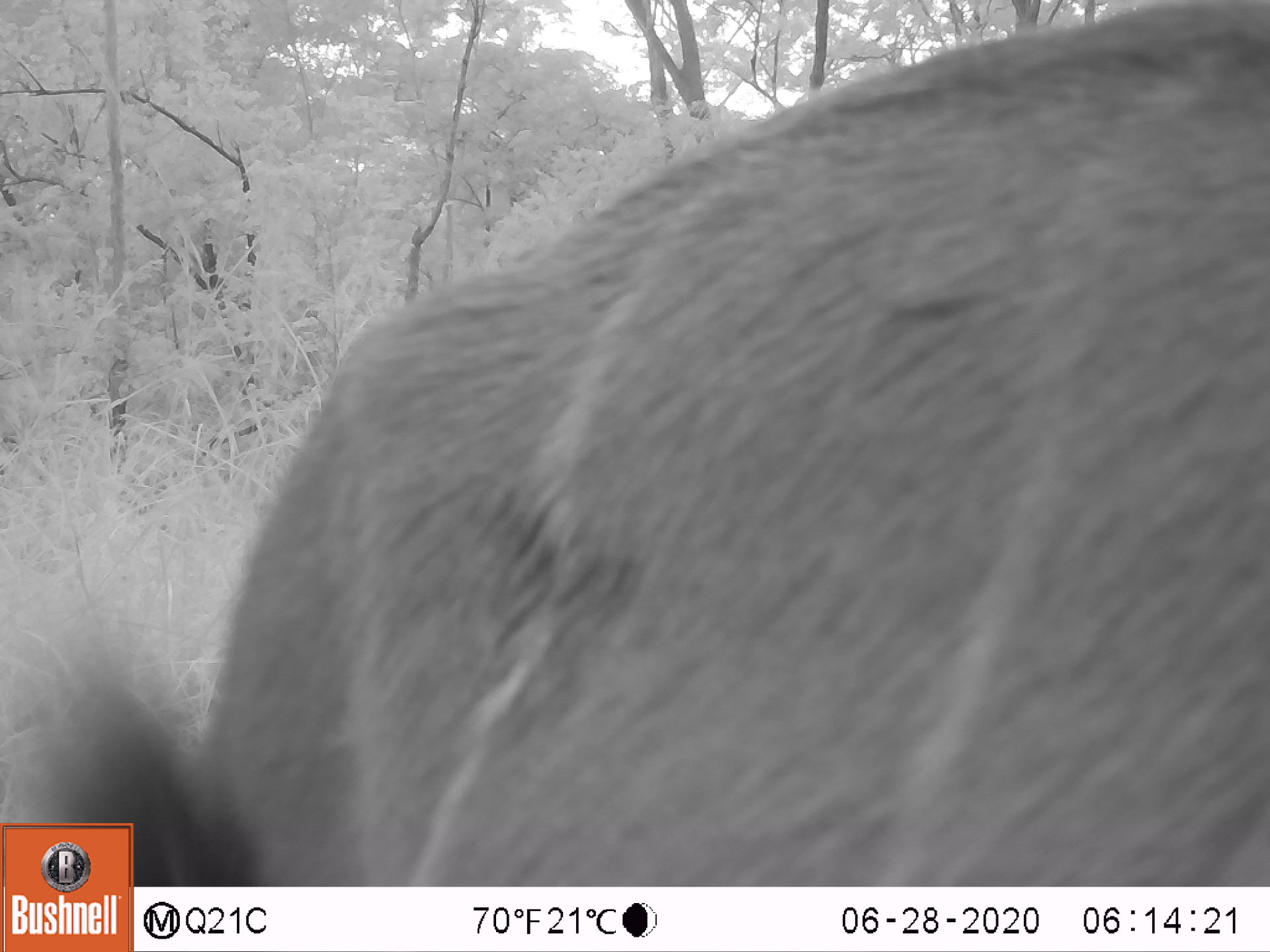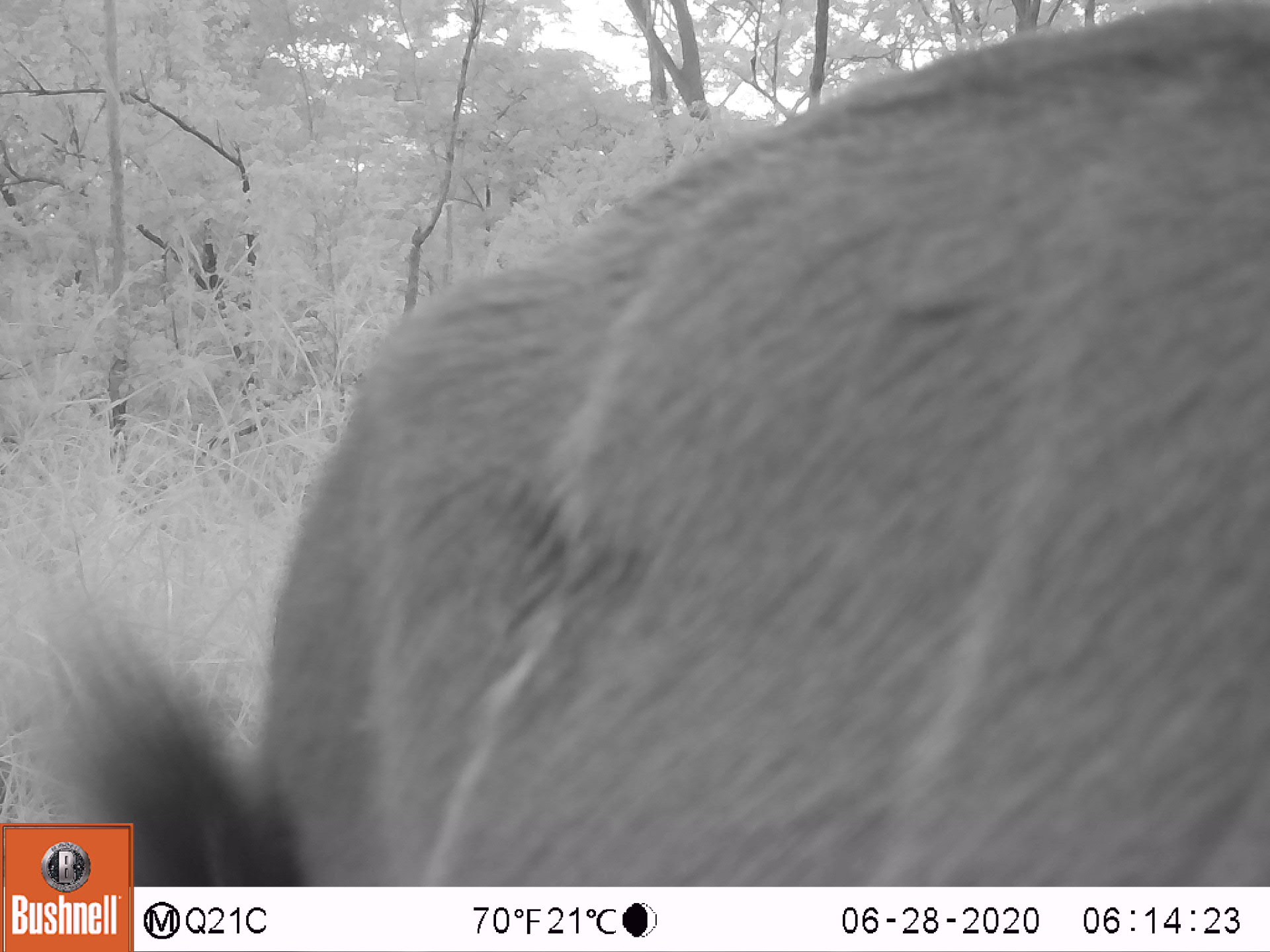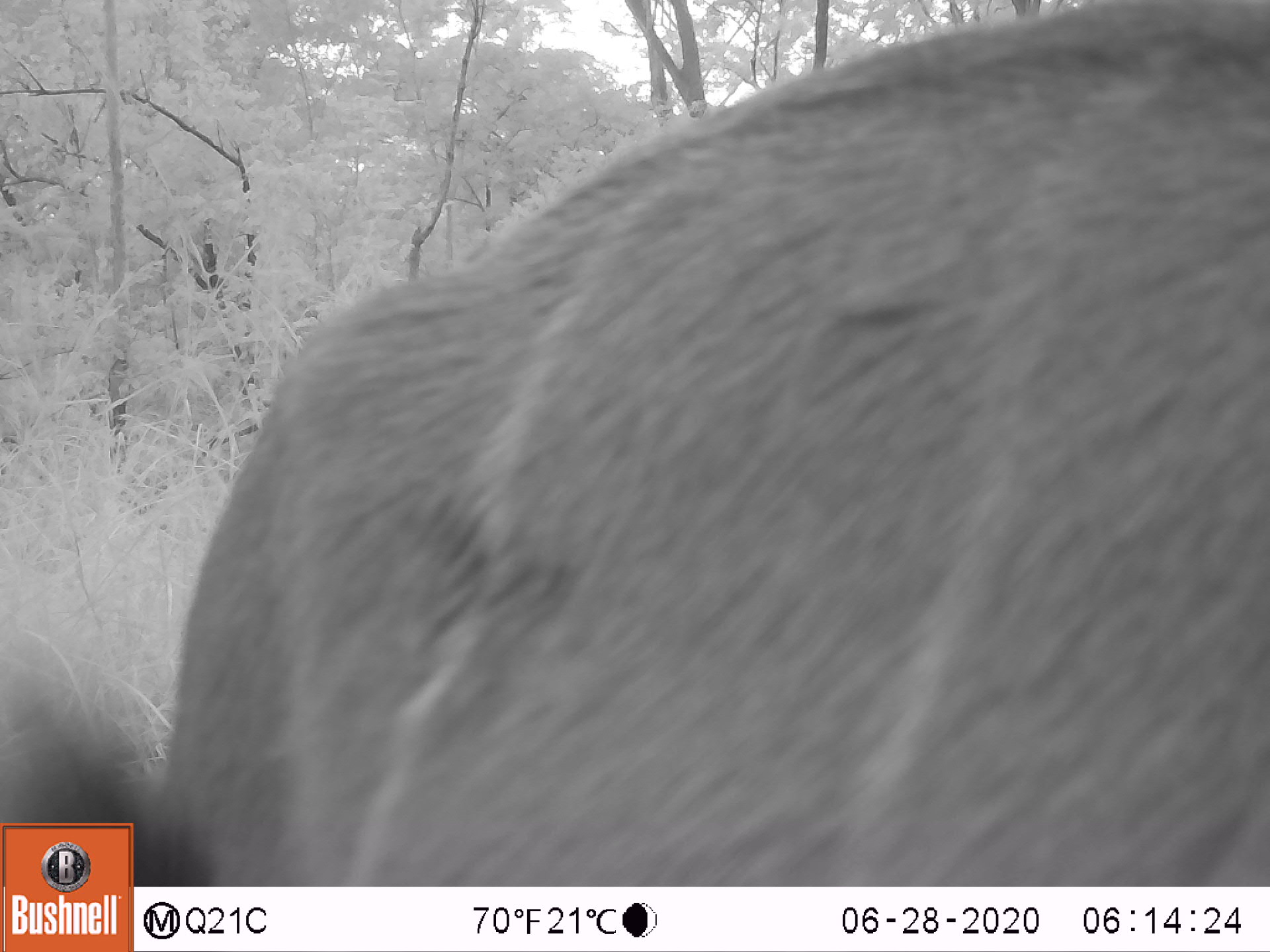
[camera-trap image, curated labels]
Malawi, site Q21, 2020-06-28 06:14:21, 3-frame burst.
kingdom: Animalia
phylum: Chordata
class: Mammalia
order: Artiodactyla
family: Bovidae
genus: Tragelaphus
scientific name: Tragelaphus strepsiceros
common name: greater kudu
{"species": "greater kudu (Tragelaphus strepsiceros)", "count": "1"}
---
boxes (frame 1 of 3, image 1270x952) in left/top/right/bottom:
greater kudu: 143/15/1256/880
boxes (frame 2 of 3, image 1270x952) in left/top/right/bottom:
greater kudu: 142/0/1262/873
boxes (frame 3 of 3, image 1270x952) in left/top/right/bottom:
greater kudu: 138/6/1256/880